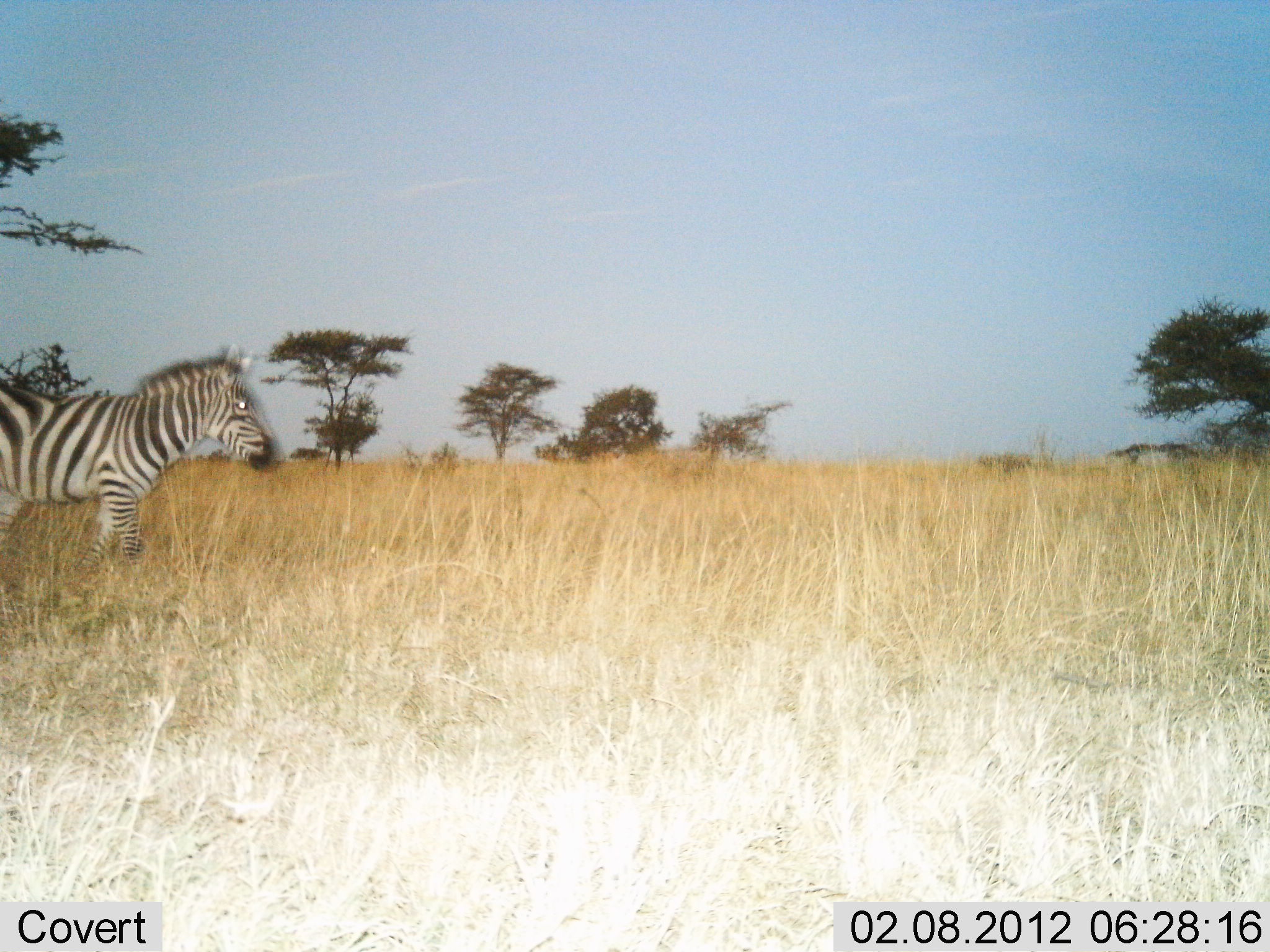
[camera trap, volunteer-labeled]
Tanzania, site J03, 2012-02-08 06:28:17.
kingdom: Animalia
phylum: Chordata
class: Mammalia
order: Perissodactyla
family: Equidae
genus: Equus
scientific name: Equus quagga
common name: plains zebra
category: zebra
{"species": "zebra (plains zebra) (Equus quagga)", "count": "1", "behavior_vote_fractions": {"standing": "85%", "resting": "0%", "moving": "15%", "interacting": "0%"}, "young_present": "0%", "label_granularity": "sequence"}